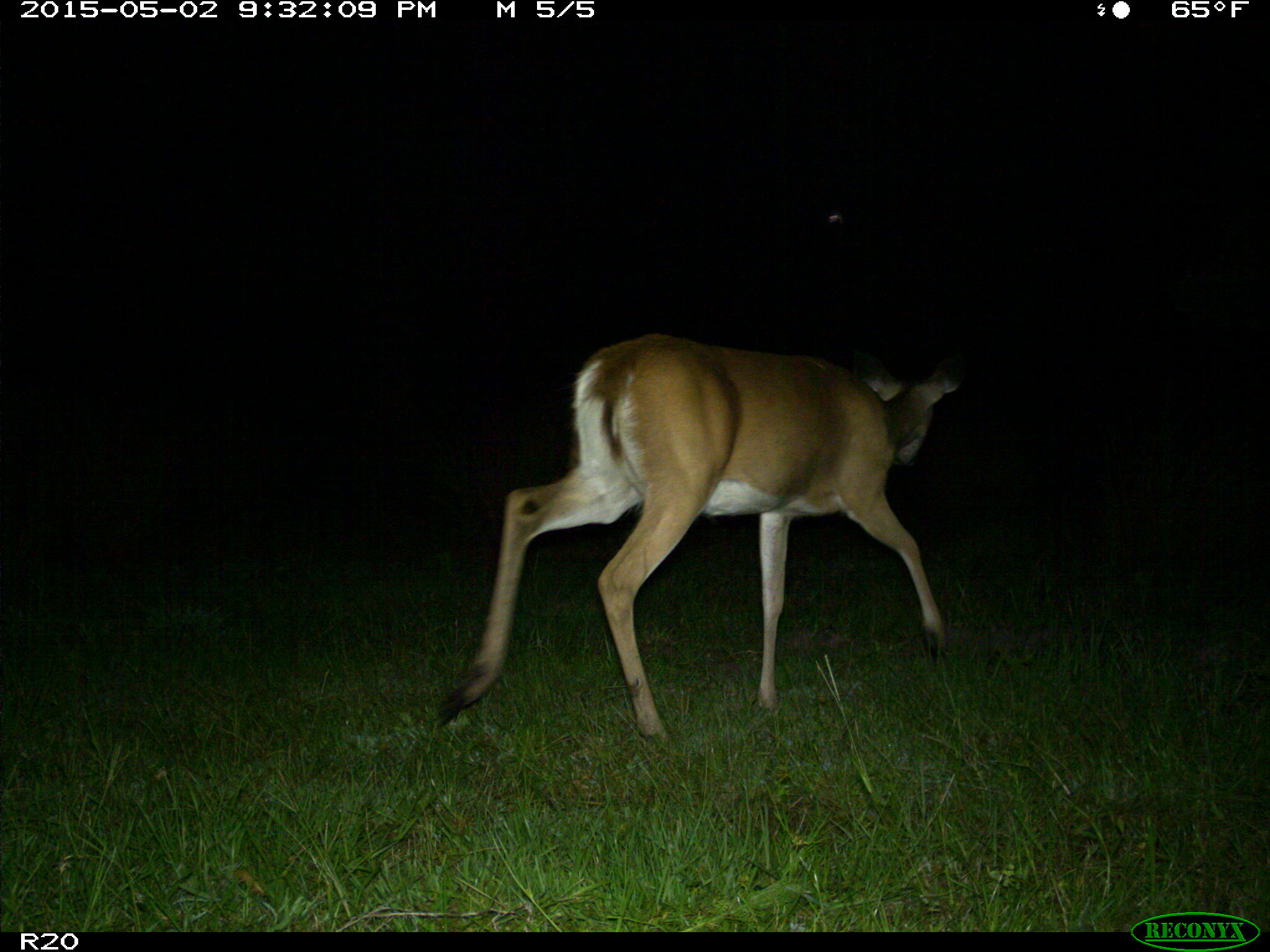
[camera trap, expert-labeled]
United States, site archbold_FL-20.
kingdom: Animalia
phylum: Chordata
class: Mammalia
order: Artiodactyla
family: Cervidae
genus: Odocoileus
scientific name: Odocoileus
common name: deer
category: unidentified deer